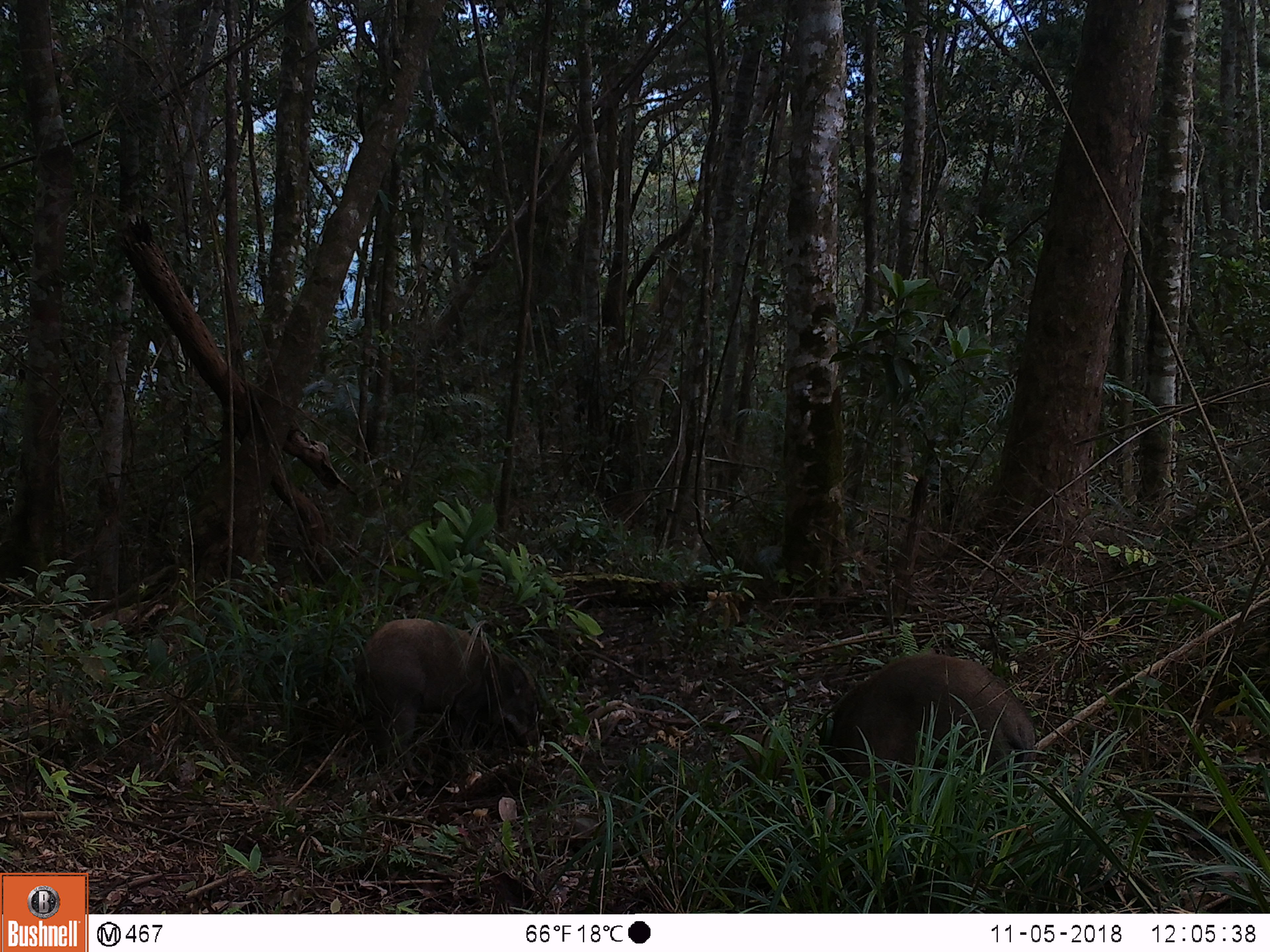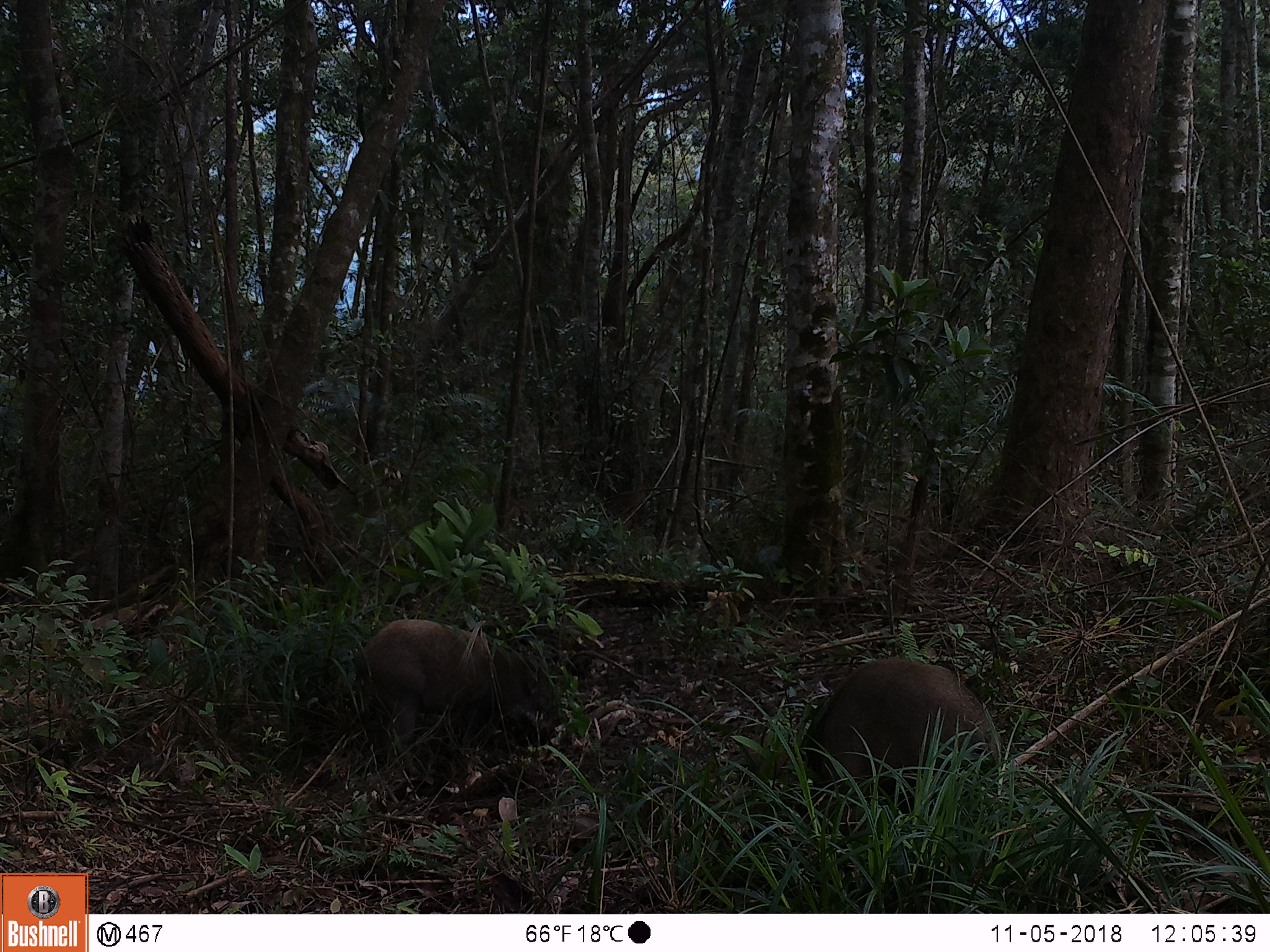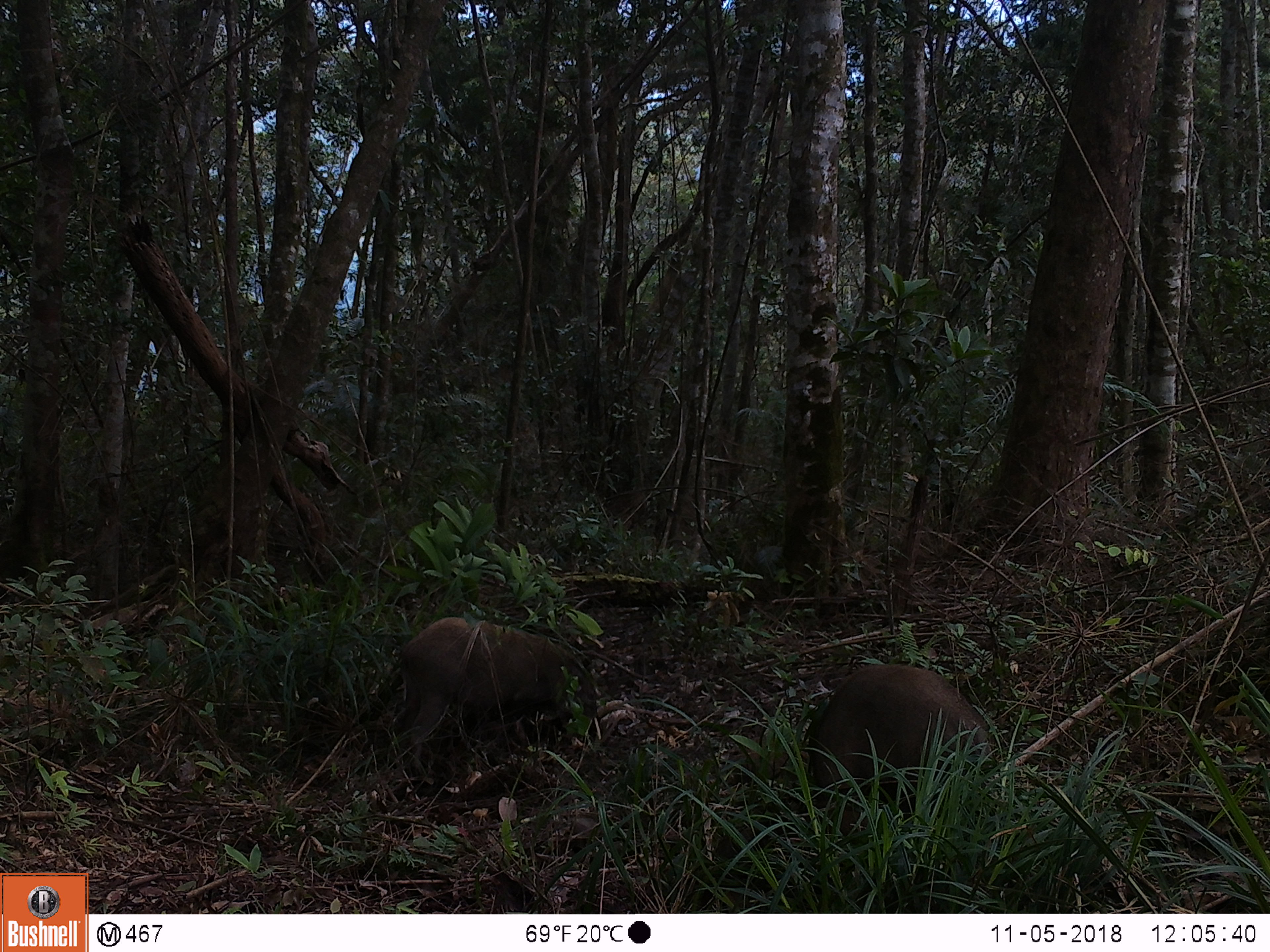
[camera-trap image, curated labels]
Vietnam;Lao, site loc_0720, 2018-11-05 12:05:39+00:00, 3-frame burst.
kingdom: Animalia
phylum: Chordata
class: Mammalia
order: Artiodactyla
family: Suidae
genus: Sus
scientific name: Sus scrofa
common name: eurasian wild pig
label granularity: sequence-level